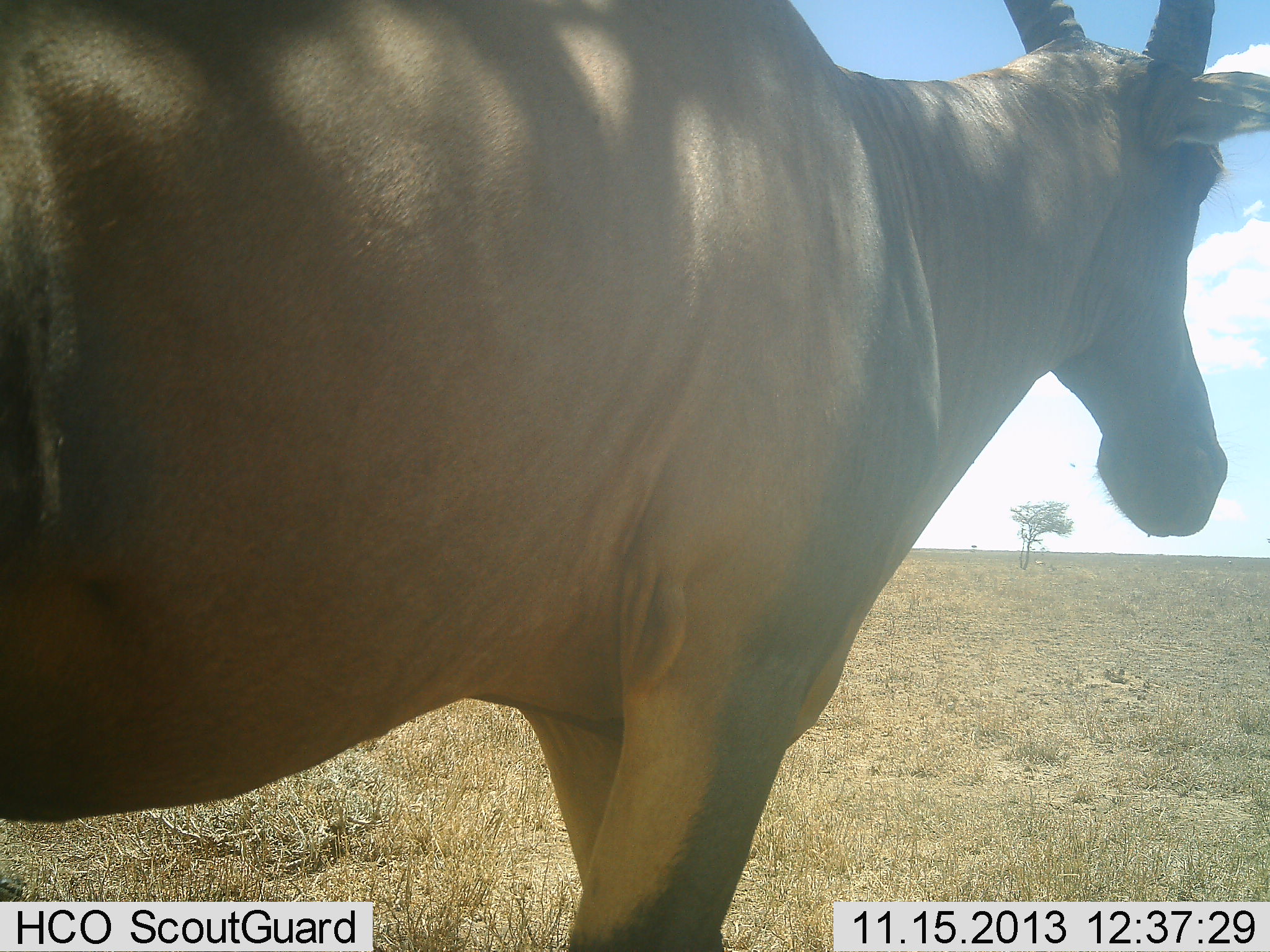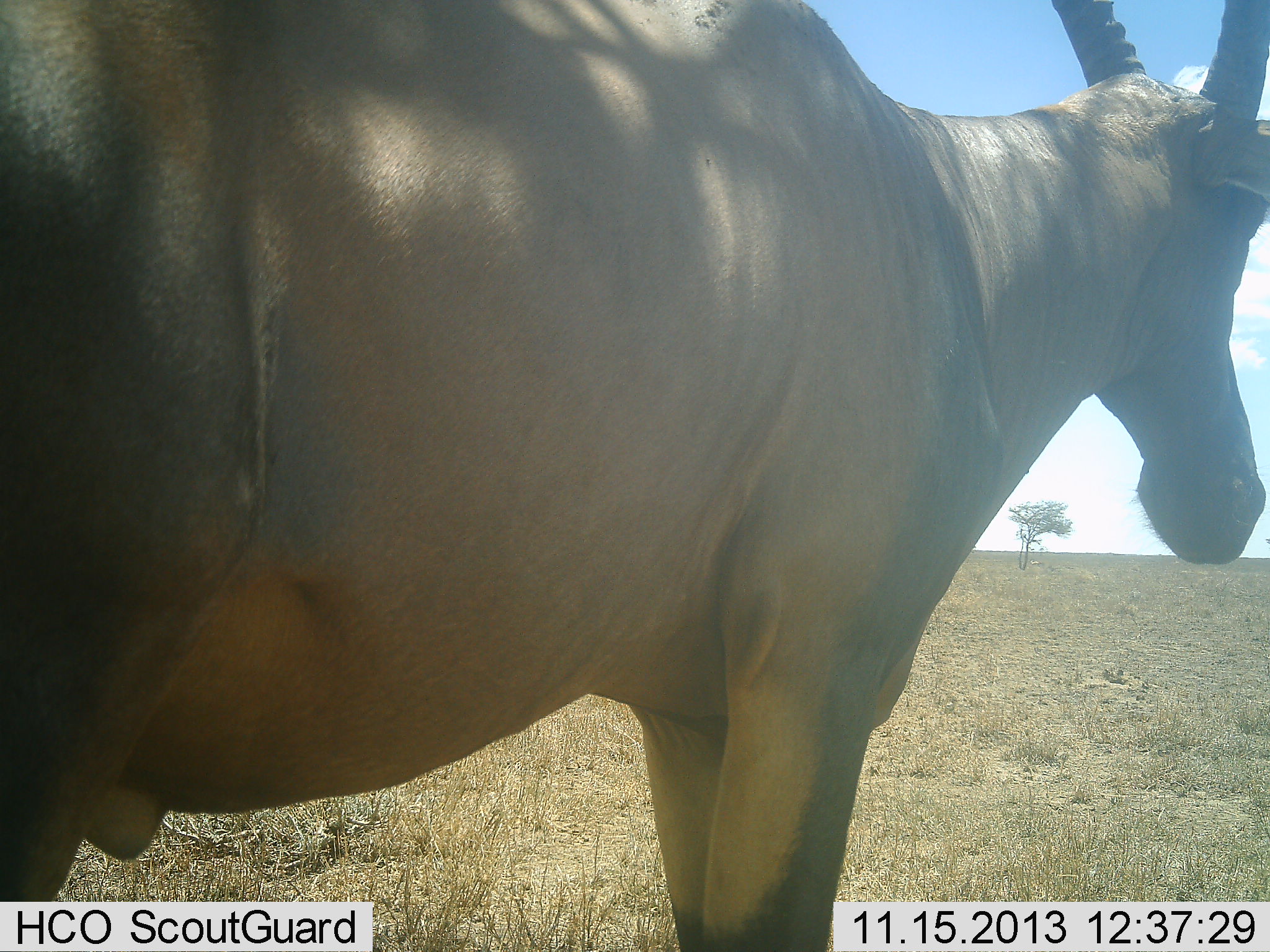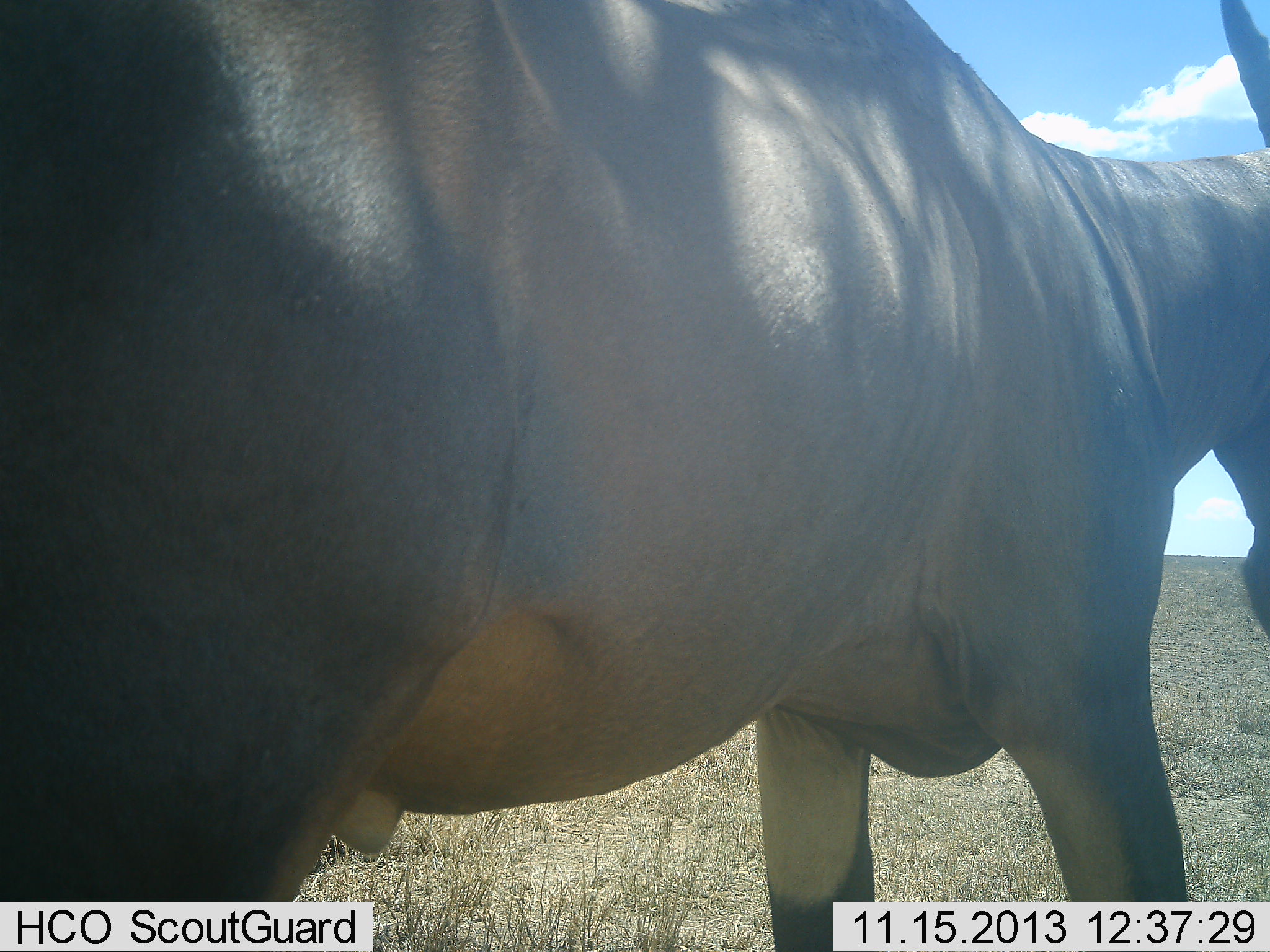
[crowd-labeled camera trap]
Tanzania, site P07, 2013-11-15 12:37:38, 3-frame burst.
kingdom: Animalia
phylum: Chordata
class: Mammalia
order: Artiodactyla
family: Bovidae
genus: Damaliscus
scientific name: Damaliscus lunatus jimela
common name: topi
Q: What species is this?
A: Topi (Damaliscus lunatus jimela).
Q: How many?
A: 1.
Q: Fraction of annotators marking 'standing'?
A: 40%.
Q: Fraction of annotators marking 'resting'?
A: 0%.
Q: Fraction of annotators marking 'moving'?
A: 60%.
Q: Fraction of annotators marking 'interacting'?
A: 0%.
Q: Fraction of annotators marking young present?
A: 0%.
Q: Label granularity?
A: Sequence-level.